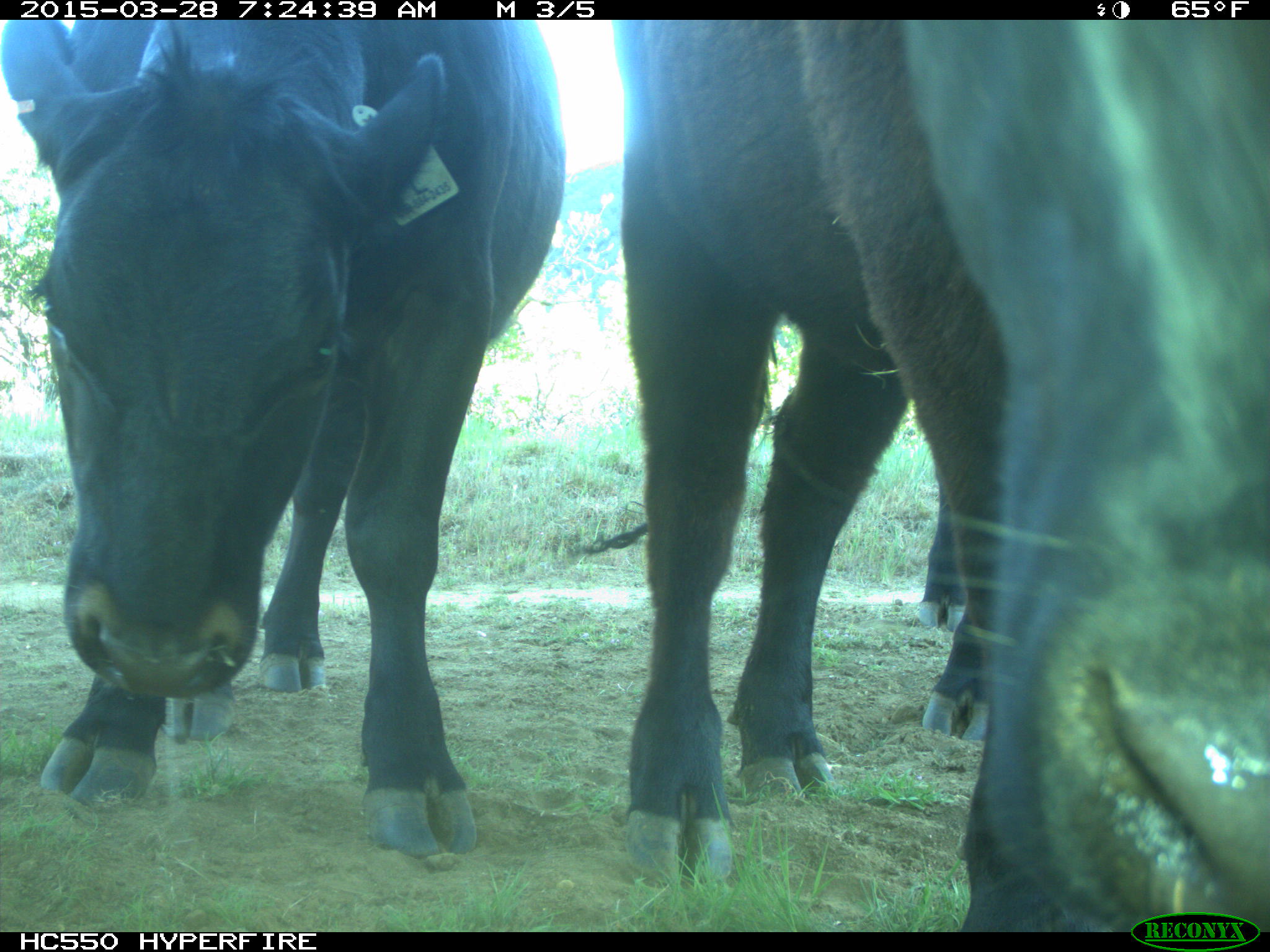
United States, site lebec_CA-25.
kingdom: Animalia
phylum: Chordata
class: Mammalia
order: Artiodactyla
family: Bovidae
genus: Bos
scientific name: Bos taurus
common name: domestic cow